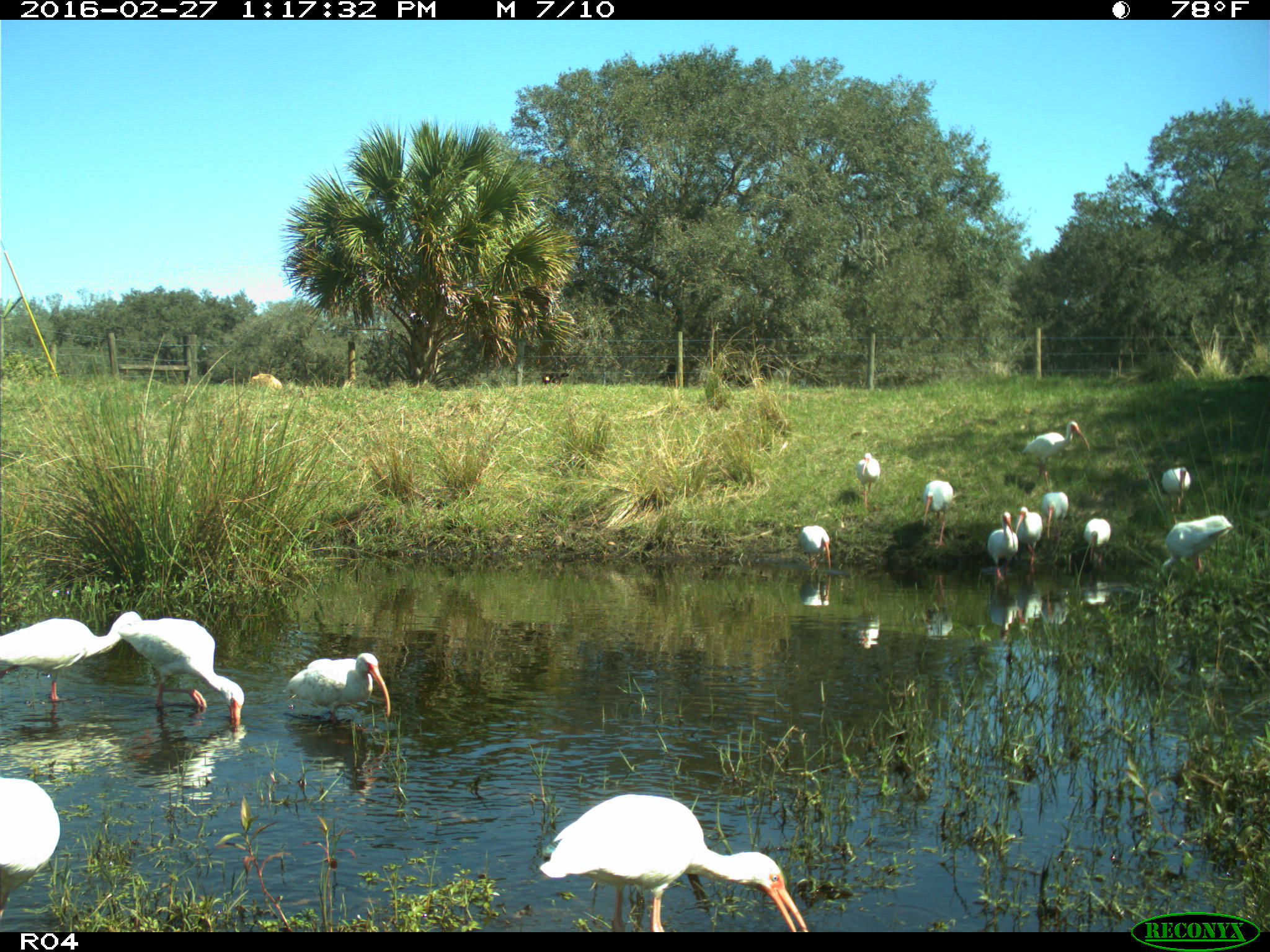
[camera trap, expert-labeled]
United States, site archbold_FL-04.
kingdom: Animalia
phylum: Chordata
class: Aves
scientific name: Aves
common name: birds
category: unidentified bird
Unidentified bird (birds) (Aves).